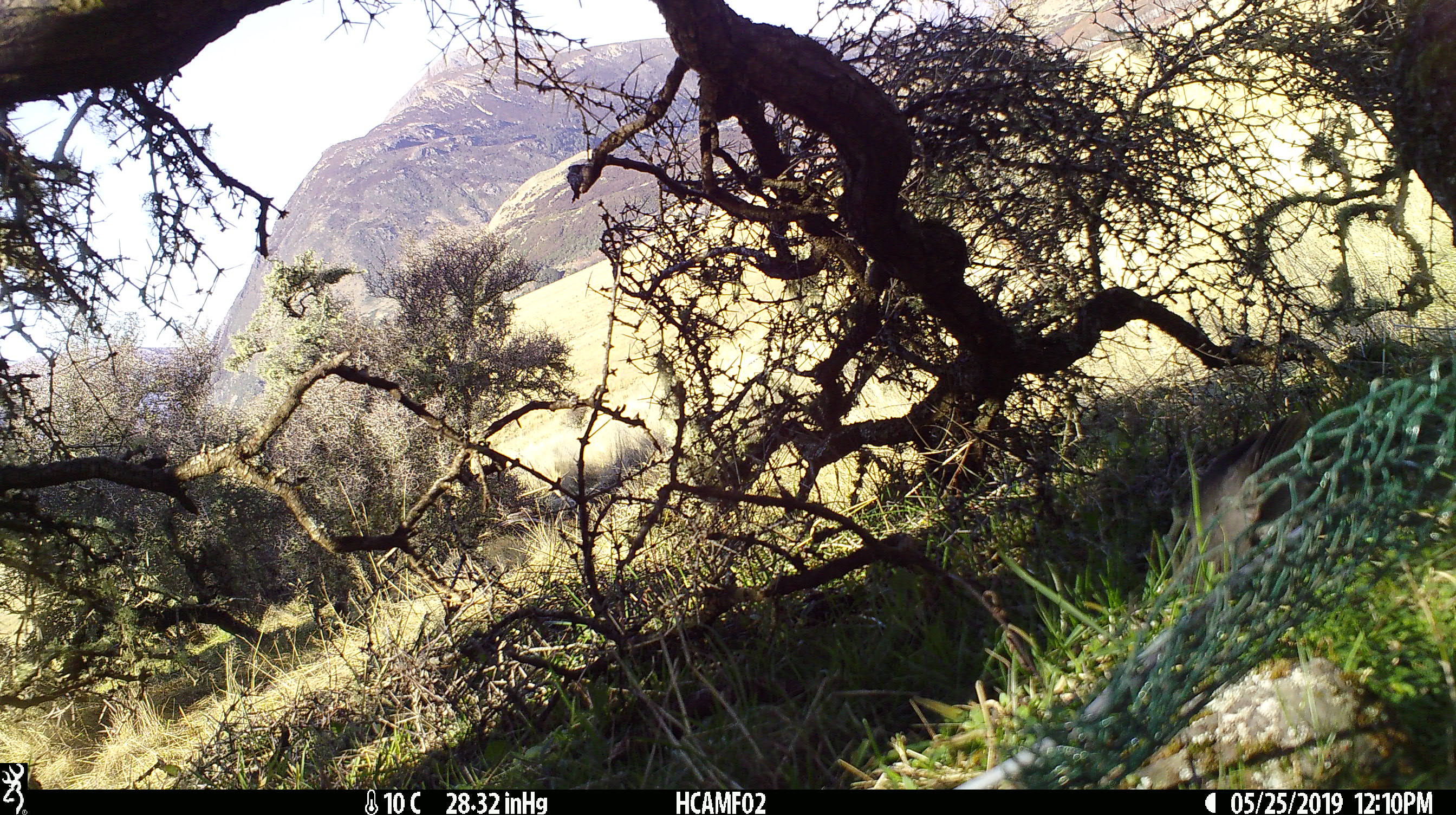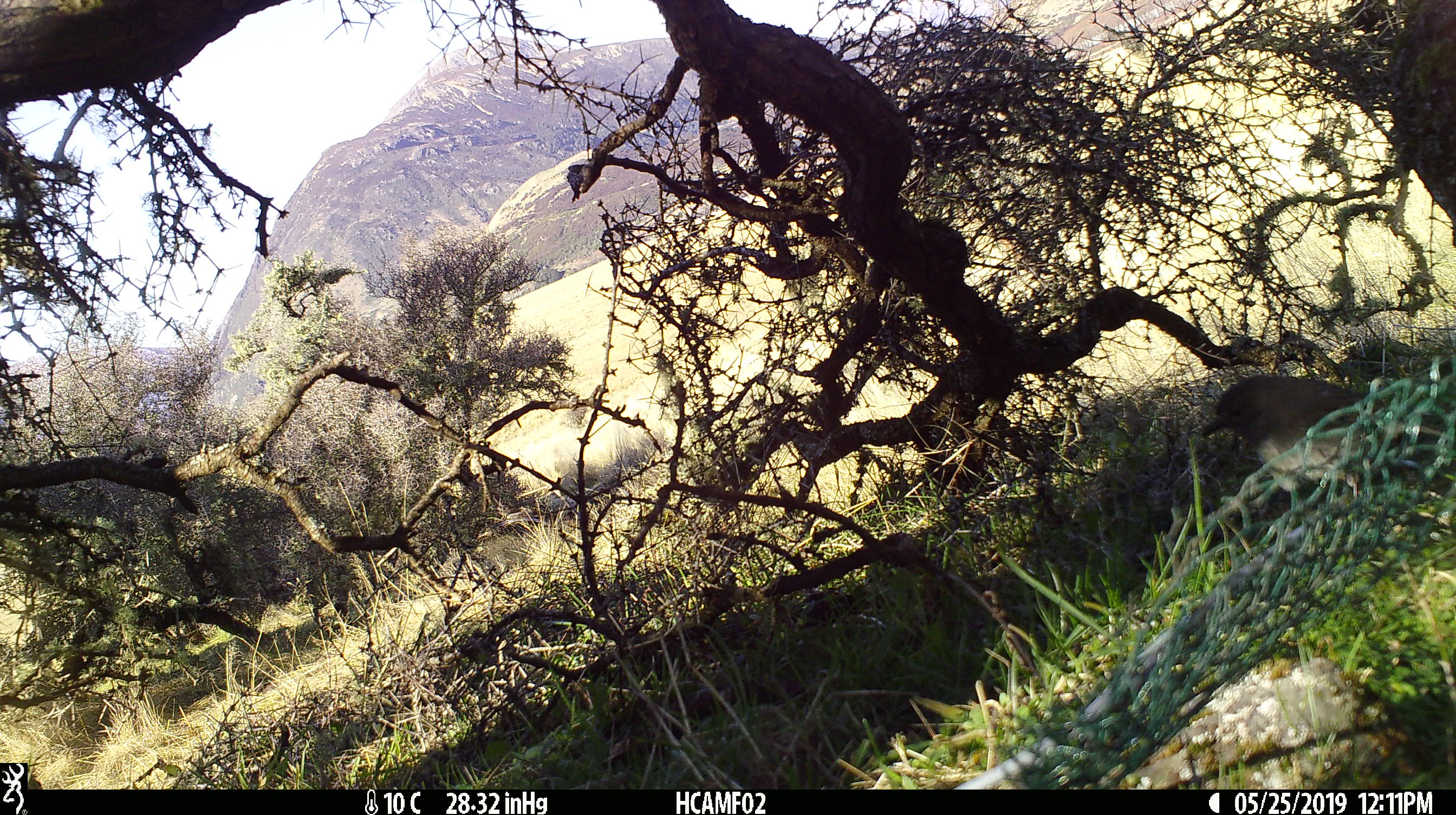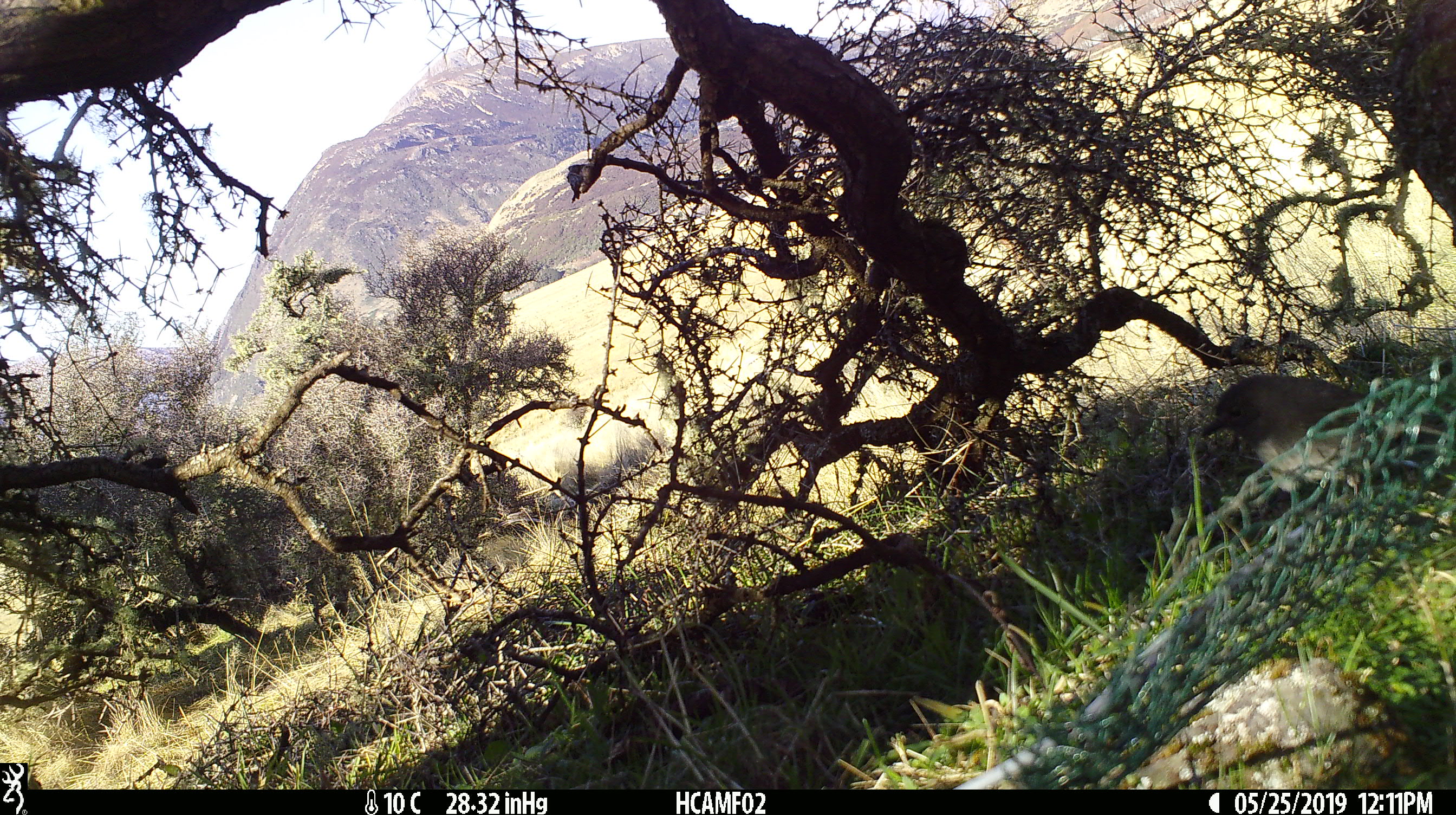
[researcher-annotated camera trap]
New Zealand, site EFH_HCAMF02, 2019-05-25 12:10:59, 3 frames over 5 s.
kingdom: Animalia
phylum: Chordata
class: Aves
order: Passeriformes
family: Petroicidae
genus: Petroica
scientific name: Petroica australis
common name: new zealand robin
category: robin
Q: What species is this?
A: Robin (new zealand robin) (Petroica australis).